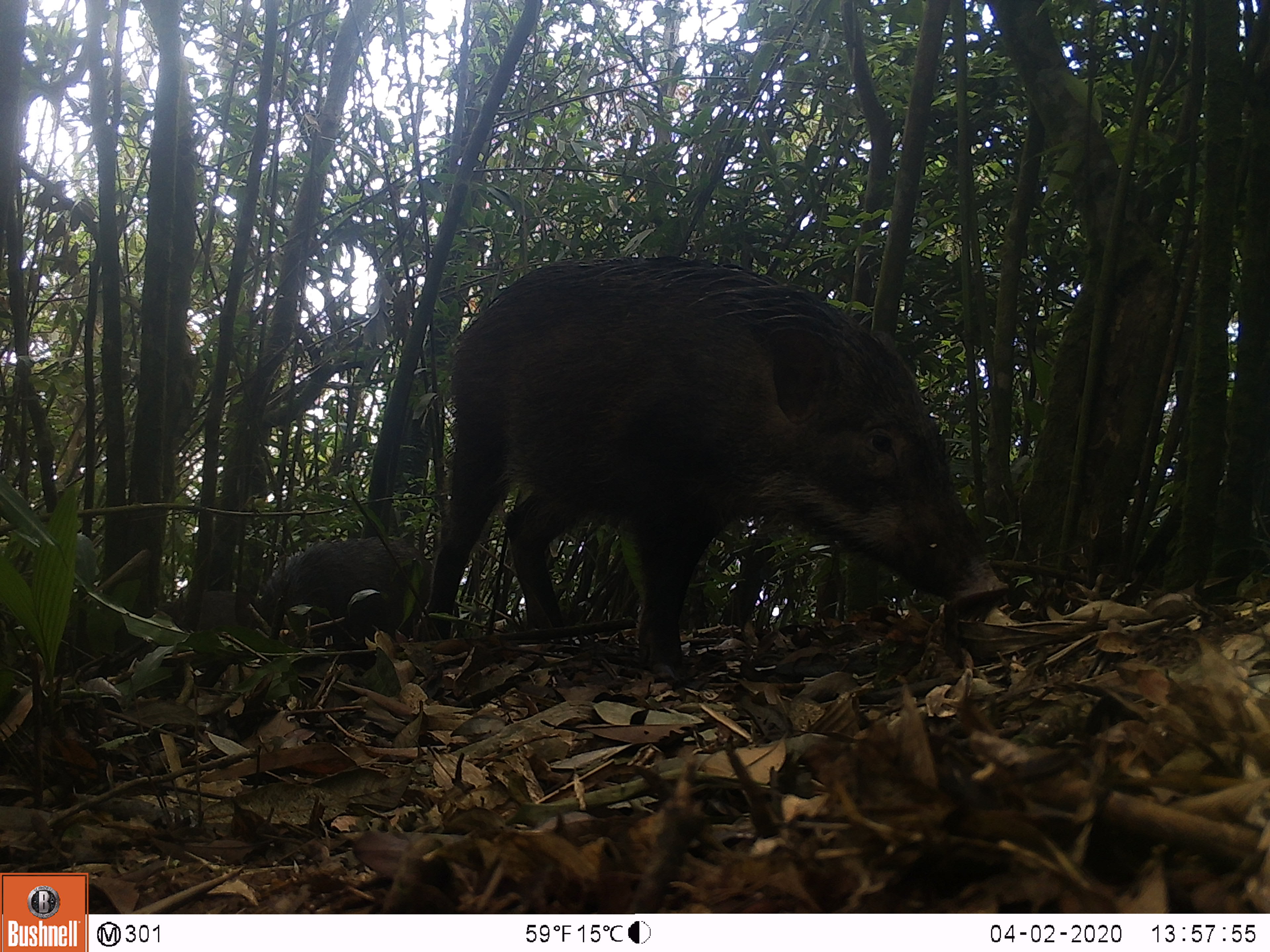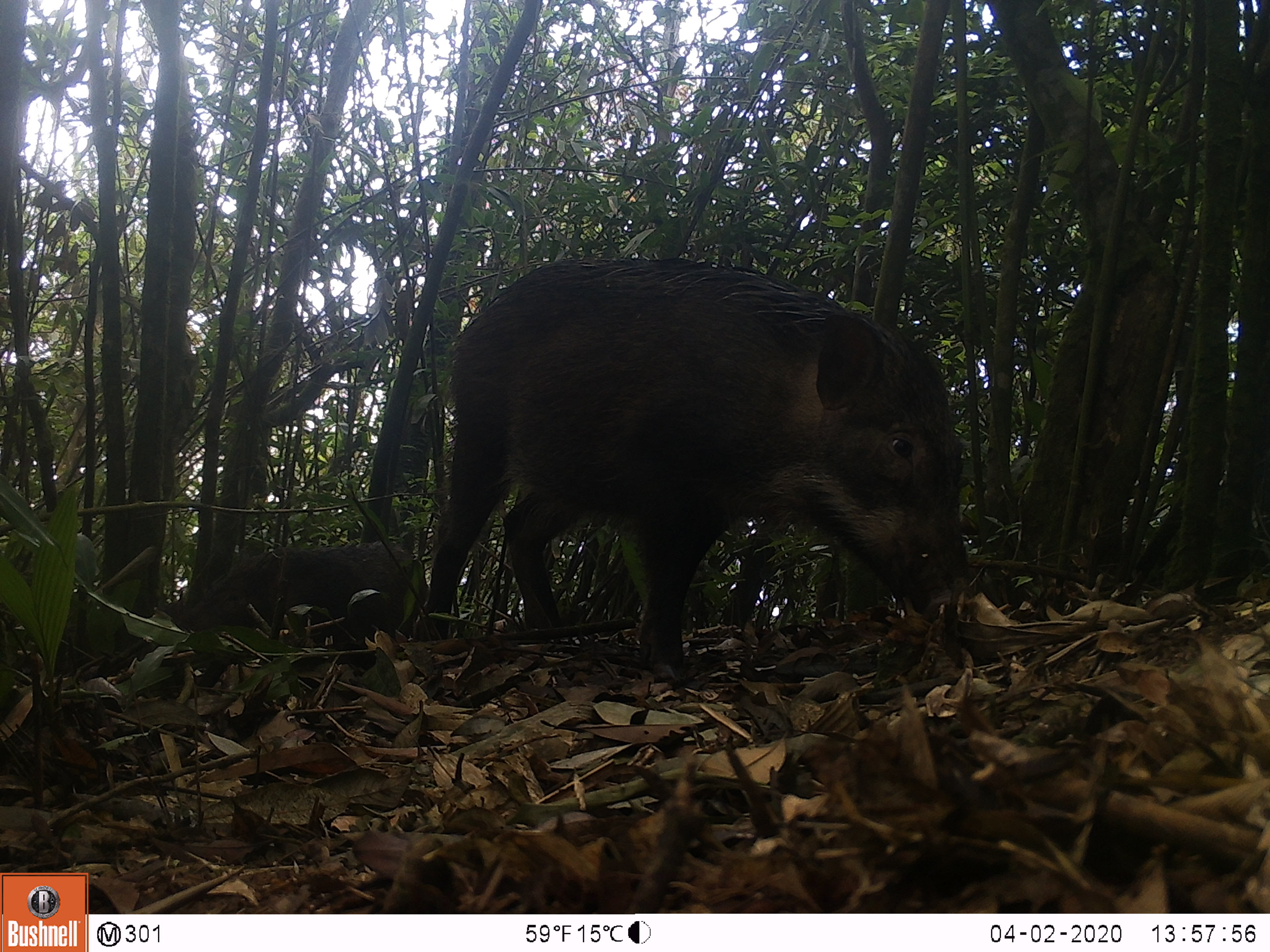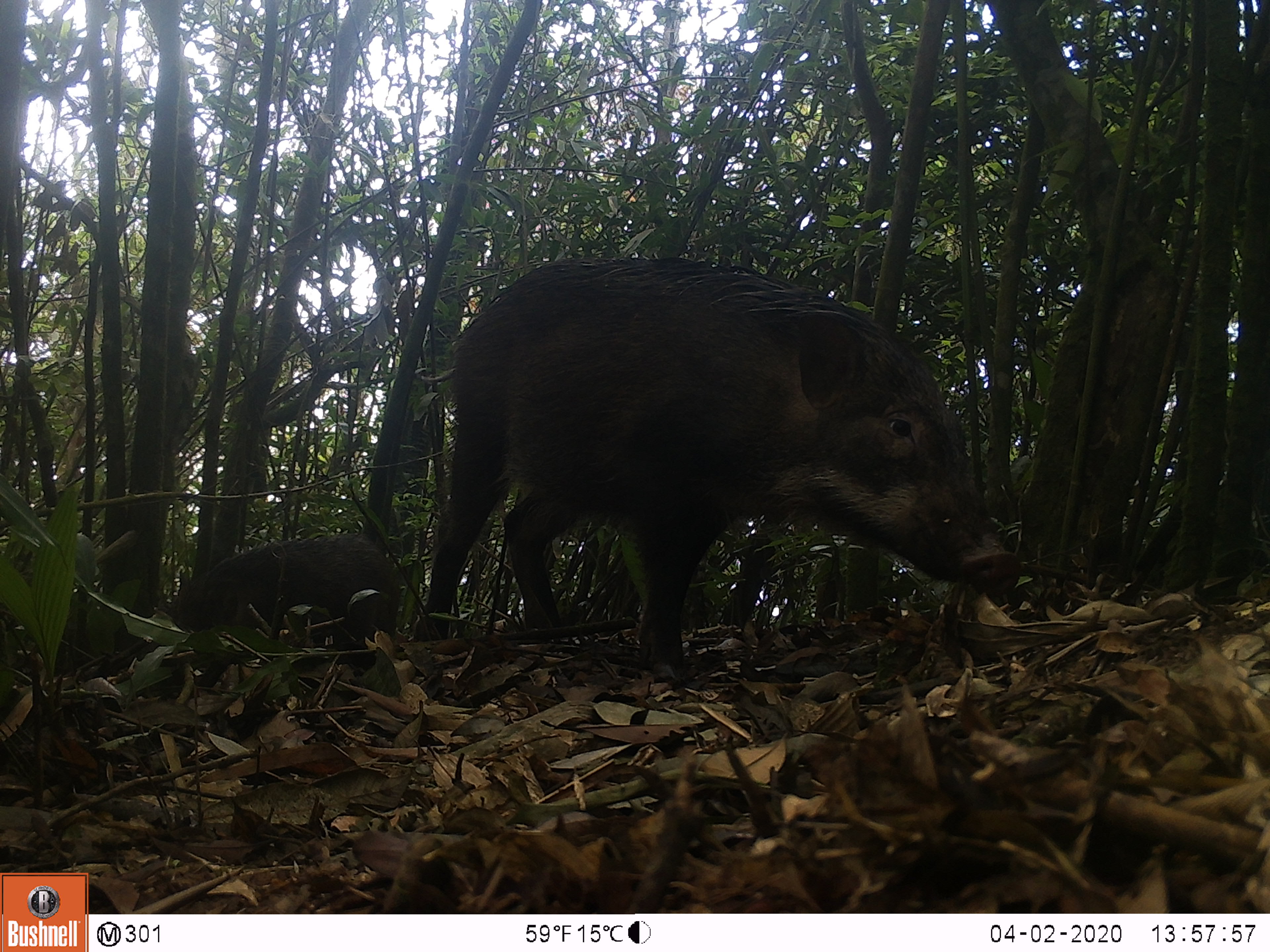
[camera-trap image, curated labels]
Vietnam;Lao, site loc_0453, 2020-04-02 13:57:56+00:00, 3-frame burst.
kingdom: Animalia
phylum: Chordata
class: Mammalia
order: Artiodactyla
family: Suidae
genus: Sus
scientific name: Sus scrofa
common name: eurasian wild pig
Eurasian wild pig (Sus scrofa). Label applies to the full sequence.